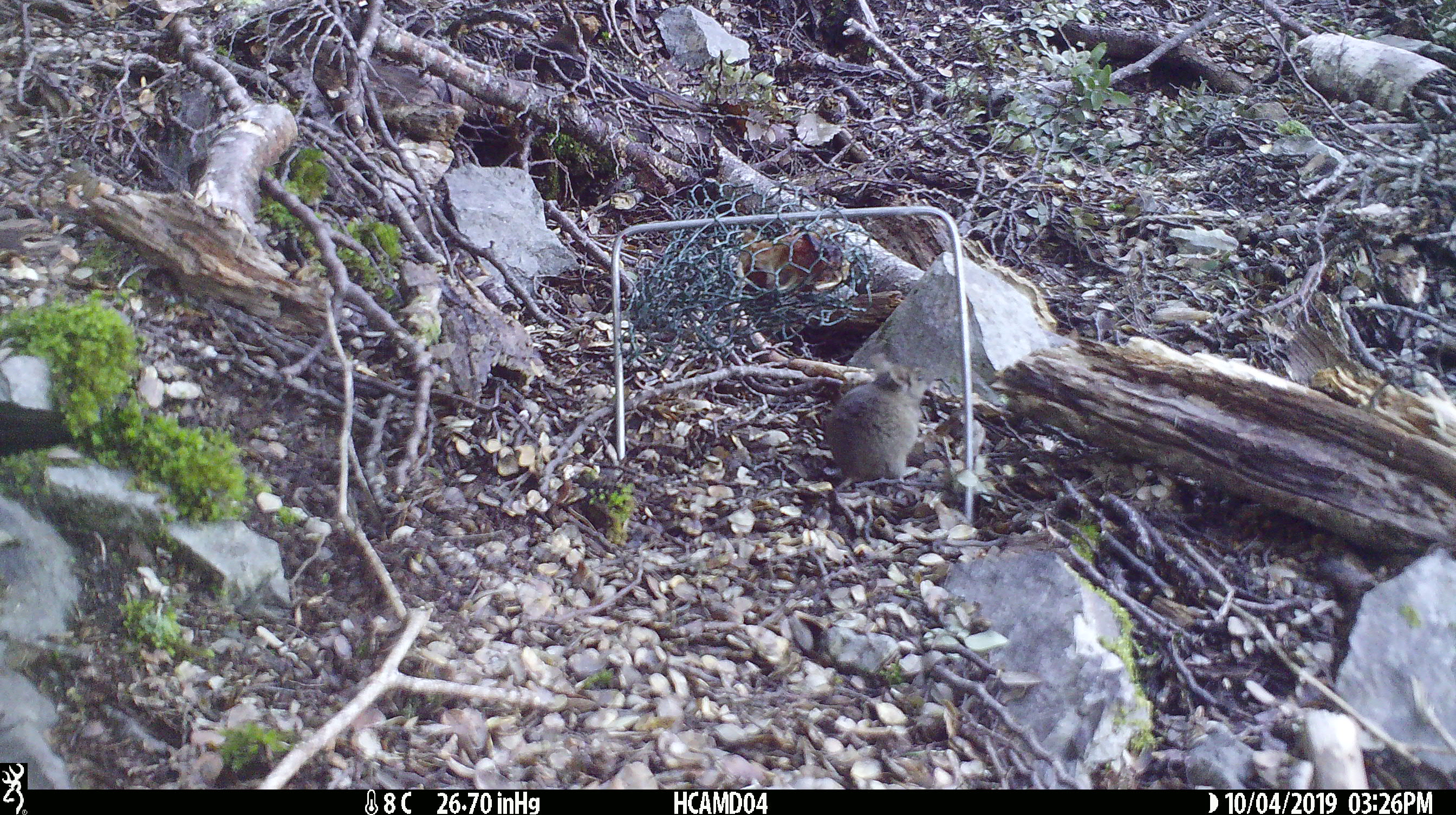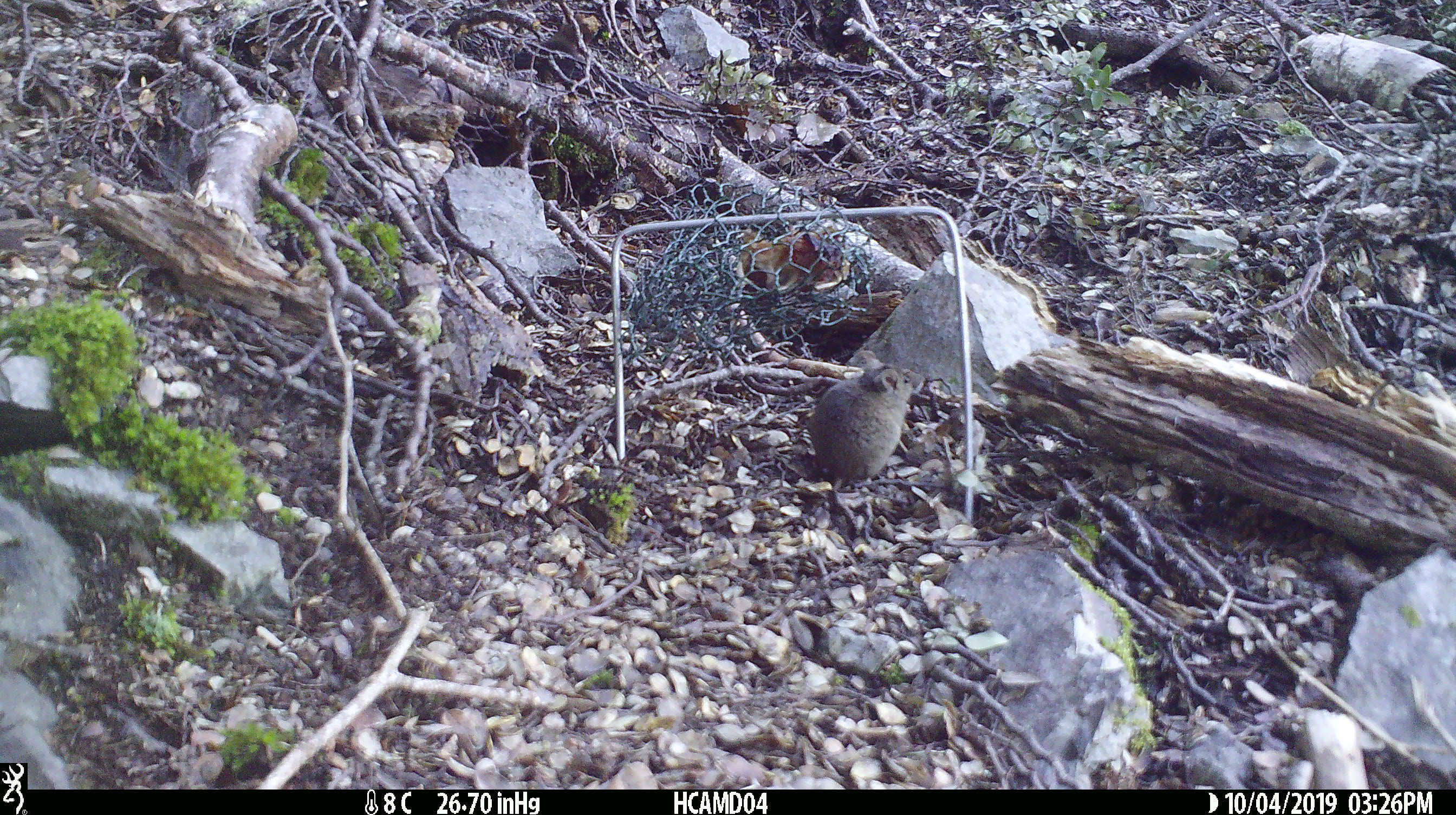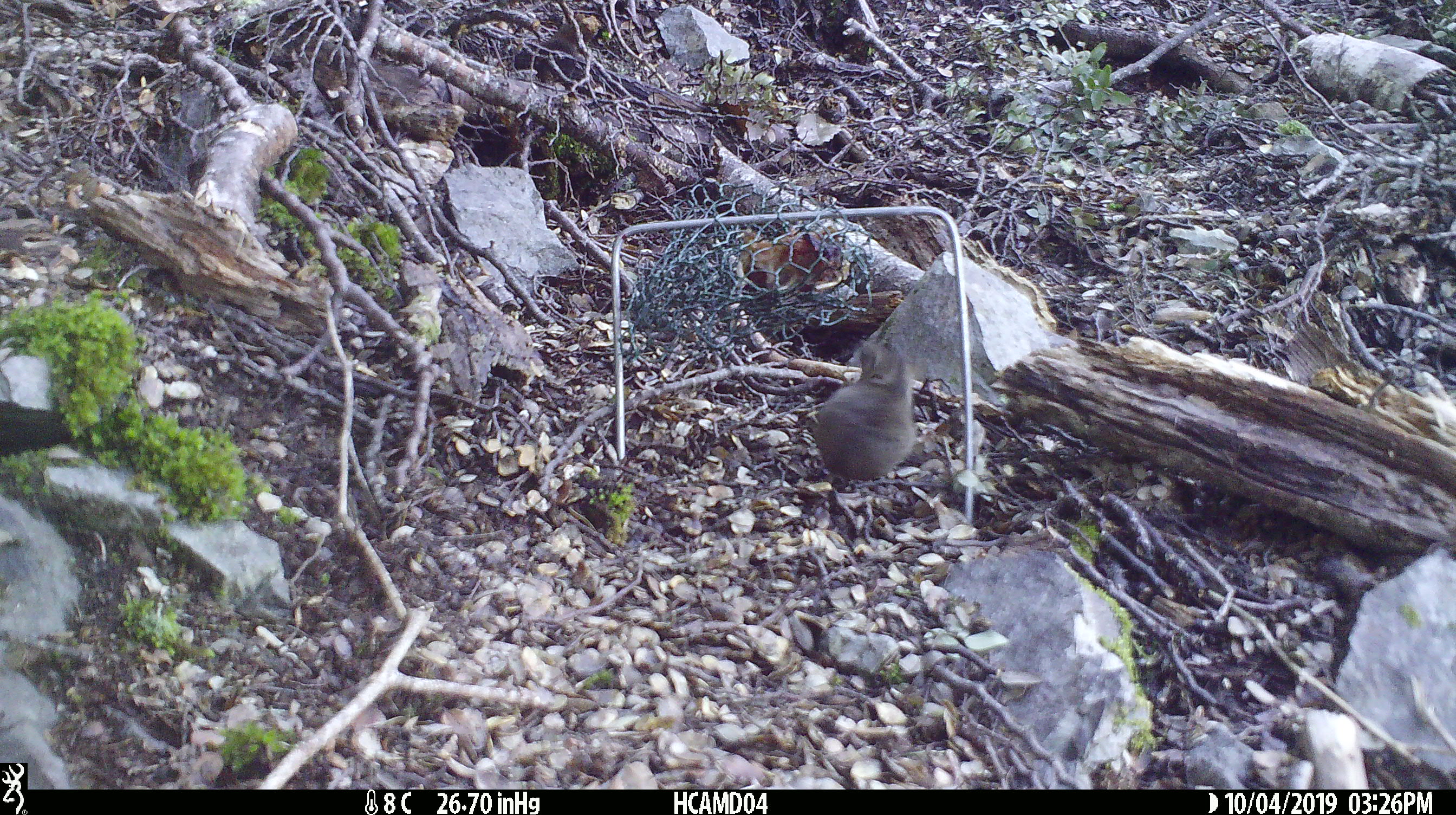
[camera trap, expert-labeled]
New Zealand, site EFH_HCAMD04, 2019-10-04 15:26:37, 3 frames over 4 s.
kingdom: Animalia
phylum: Chordata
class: Mammalia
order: Rodentia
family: Muridae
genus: Mus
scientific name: Mus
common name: mouse